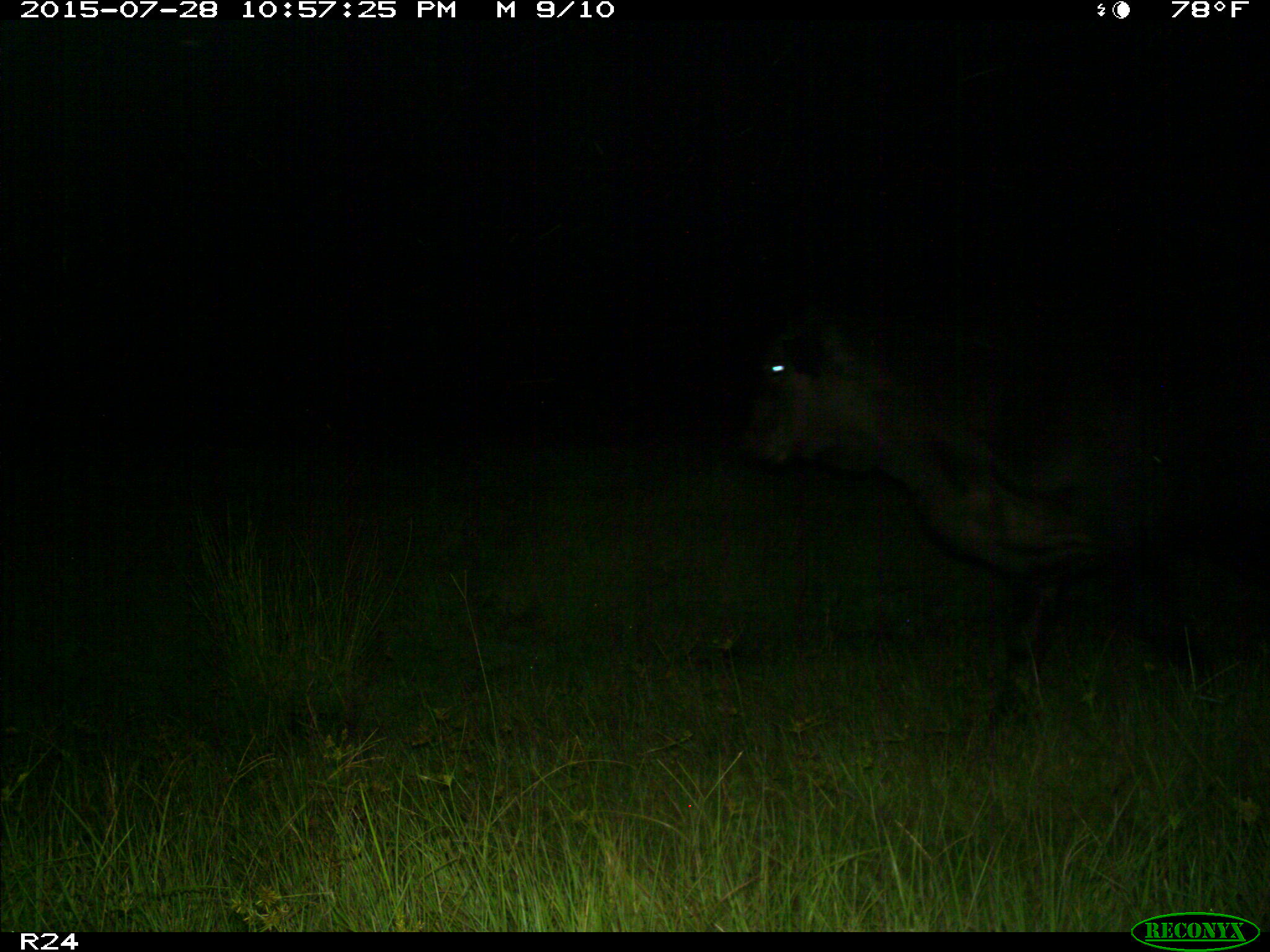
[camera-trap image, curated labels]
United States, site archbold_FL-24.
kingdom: Animalia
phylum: Chordata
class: Mammalia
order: Artiodactyla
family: Bovidae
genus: Bos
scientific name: Bos taurus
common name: domestic cow